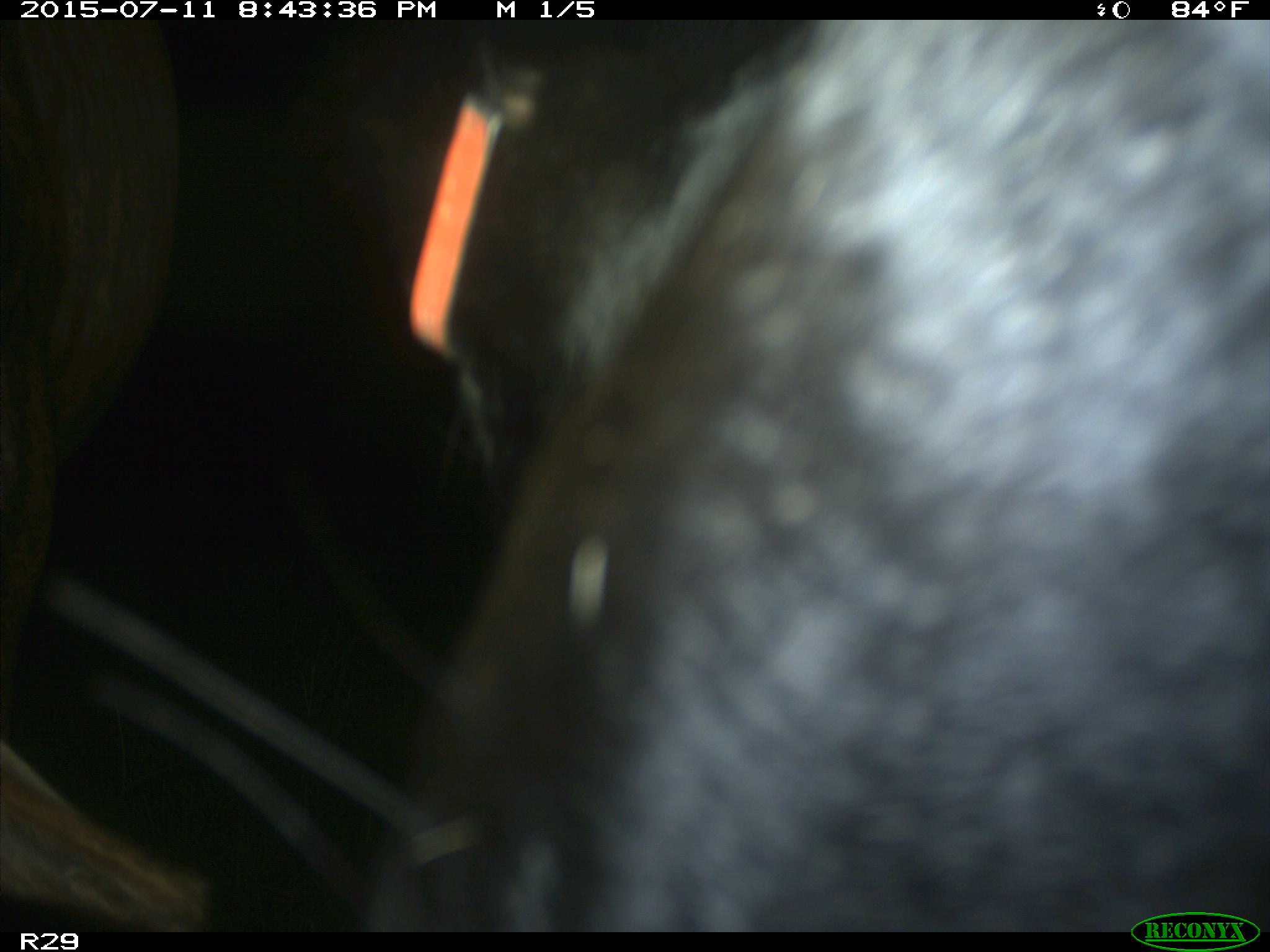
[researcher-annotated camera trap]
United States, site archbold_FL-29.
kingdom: Animalia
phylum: Chordata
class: Mammalia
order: Artiodactyla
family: Bovidae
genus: Bos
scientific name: Bos taurus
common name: domestic cow